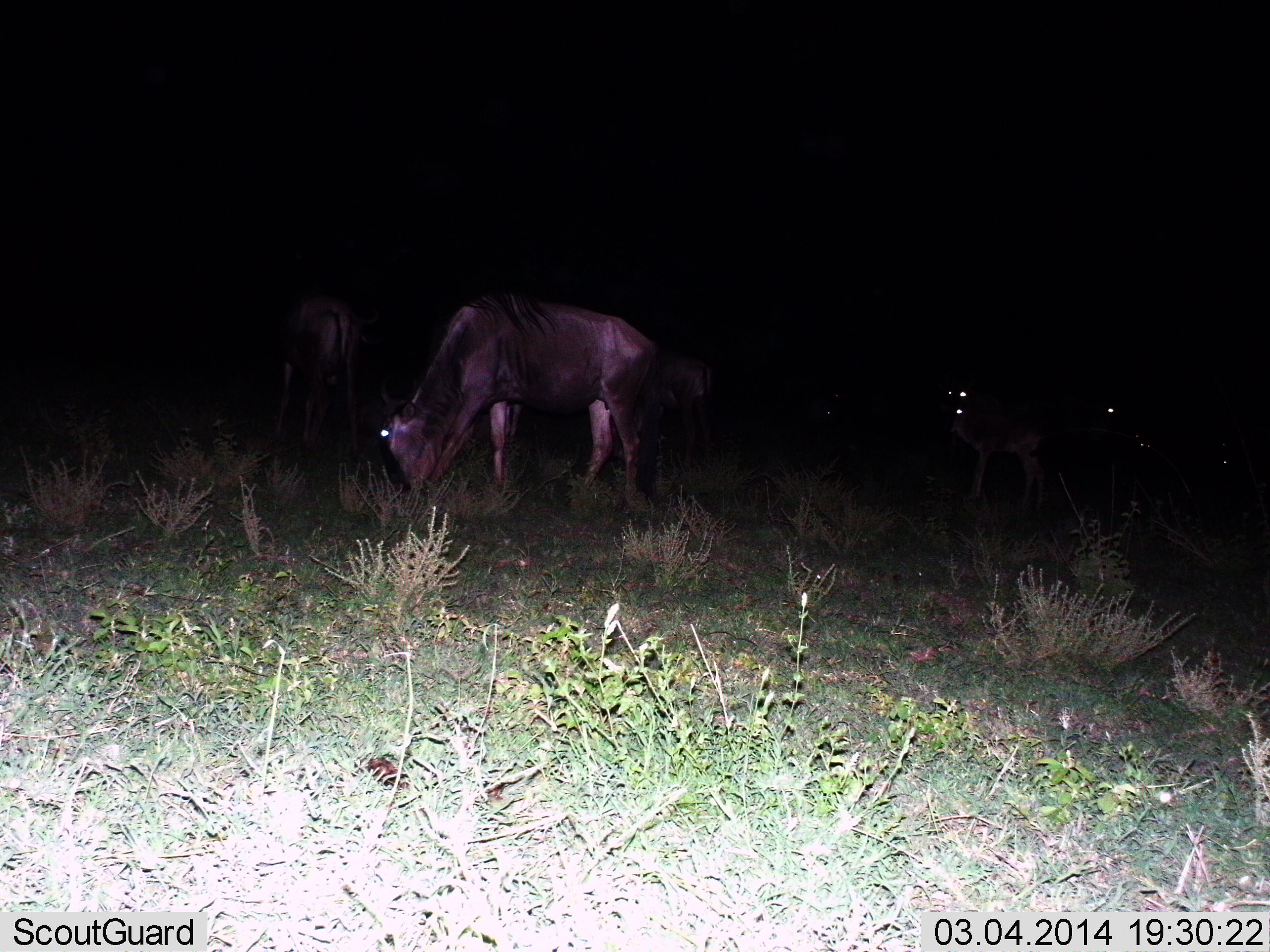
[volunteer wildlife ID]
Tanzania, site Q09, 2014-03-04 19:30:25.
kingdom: Animalia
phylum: Chordata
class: Mammalia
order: Artiodactyla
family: Bovidae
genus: Connochaetes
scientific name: Connochaetes taurinus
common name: blue wildebeest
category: wildebeest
Wildebeest (blue wildebeest) (Connochaetes taurinus), count 4. Behavior (volunteer vote fractions): standing 43%, resting 2%, moving 8%, interacting 0%. Young present (vote fraction): 2%. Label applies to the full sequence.